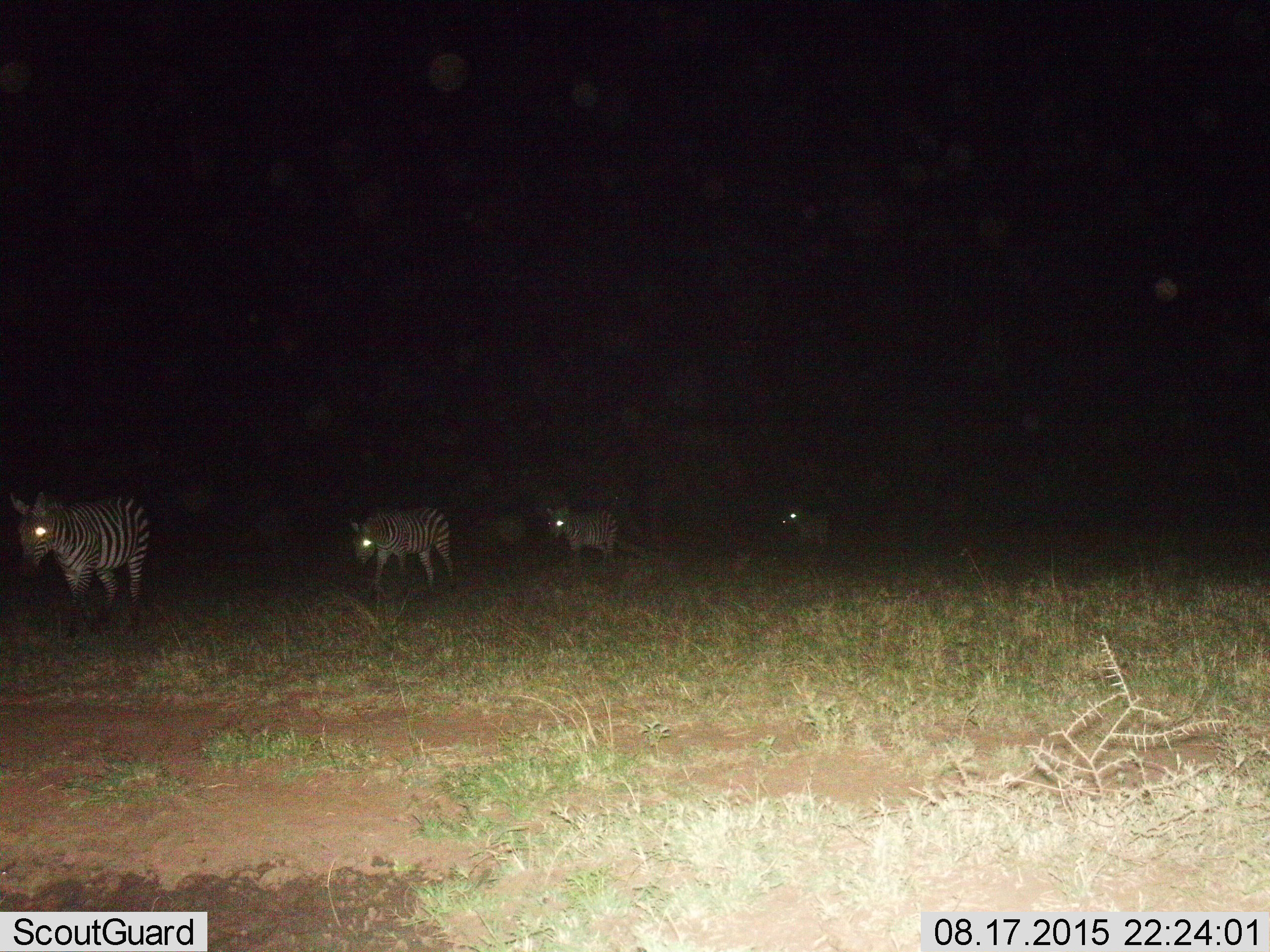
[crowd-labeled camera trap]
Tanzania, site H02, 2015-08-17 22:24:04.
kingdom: Animalia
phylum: Chordata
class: Mammalia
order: Perissodactyla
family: Equidae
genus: Equus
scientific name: Equus quagga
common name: plains zebra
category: zebra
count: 4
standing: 20%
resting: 0%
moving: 90%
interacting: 0%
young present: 10%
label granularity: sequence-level